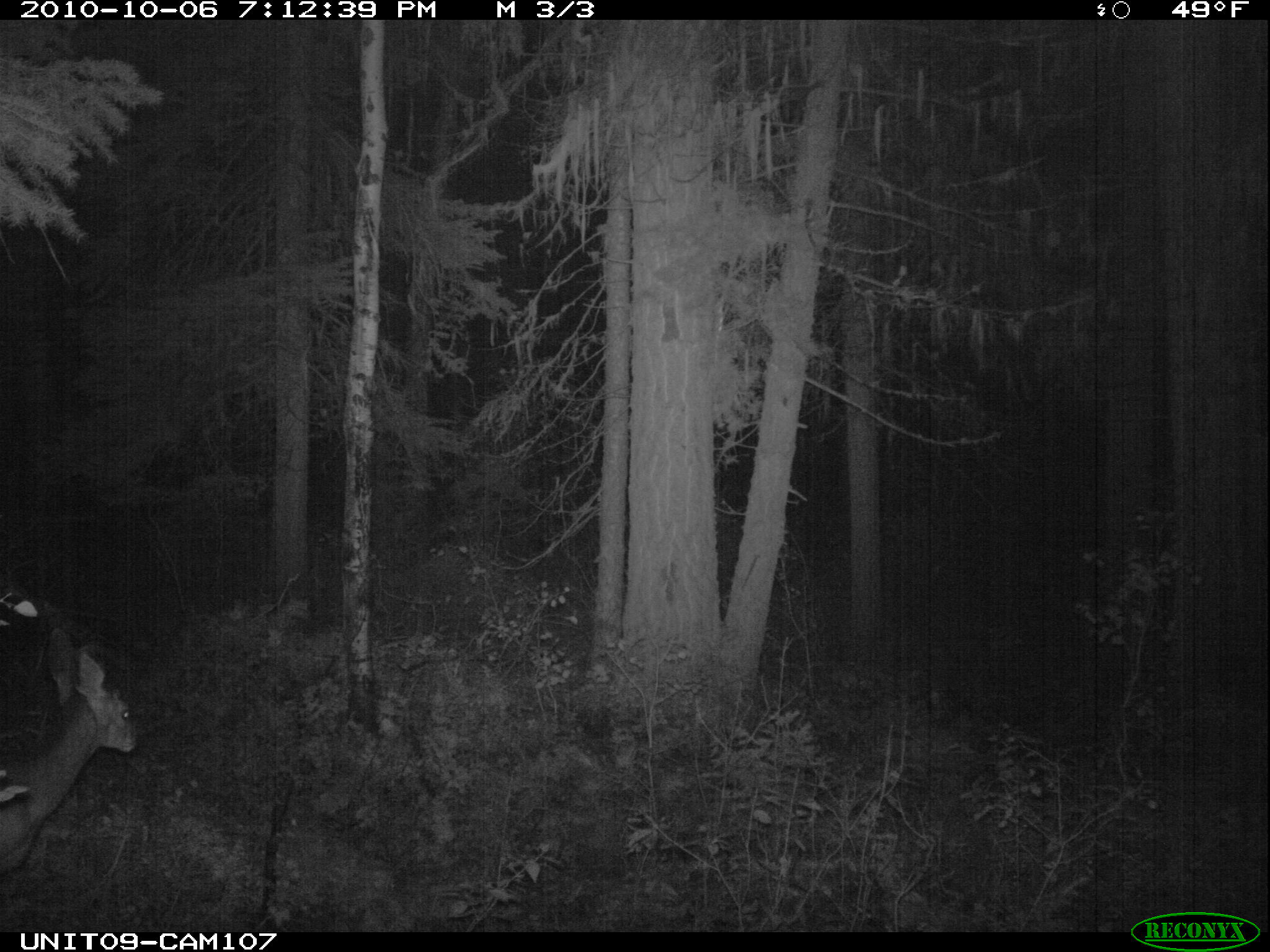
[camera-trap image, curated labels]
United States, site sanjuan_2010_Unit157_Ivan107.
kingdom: Animalia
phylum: Chordata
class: Mammalia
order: Artiodactyla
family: Cervidae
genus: Odocoileus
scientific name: Odocoileus hemionus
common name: mule deer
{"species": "Odocoileus hemionus (mule deer)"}